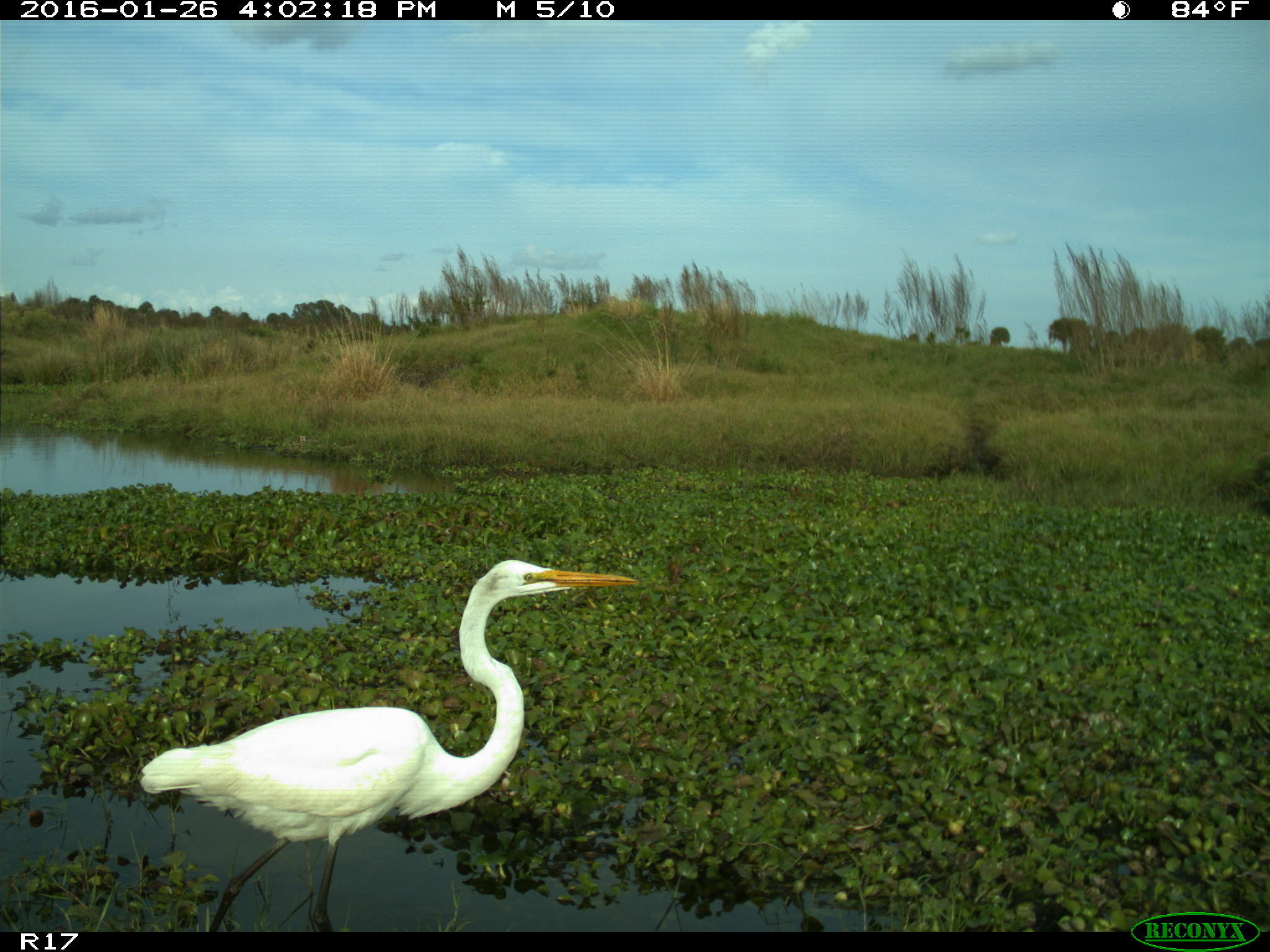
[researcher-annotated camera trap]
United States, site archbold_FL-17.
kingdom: Animalia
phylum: Chordata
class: Aves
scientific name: Aves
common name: birds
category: unidentified bird